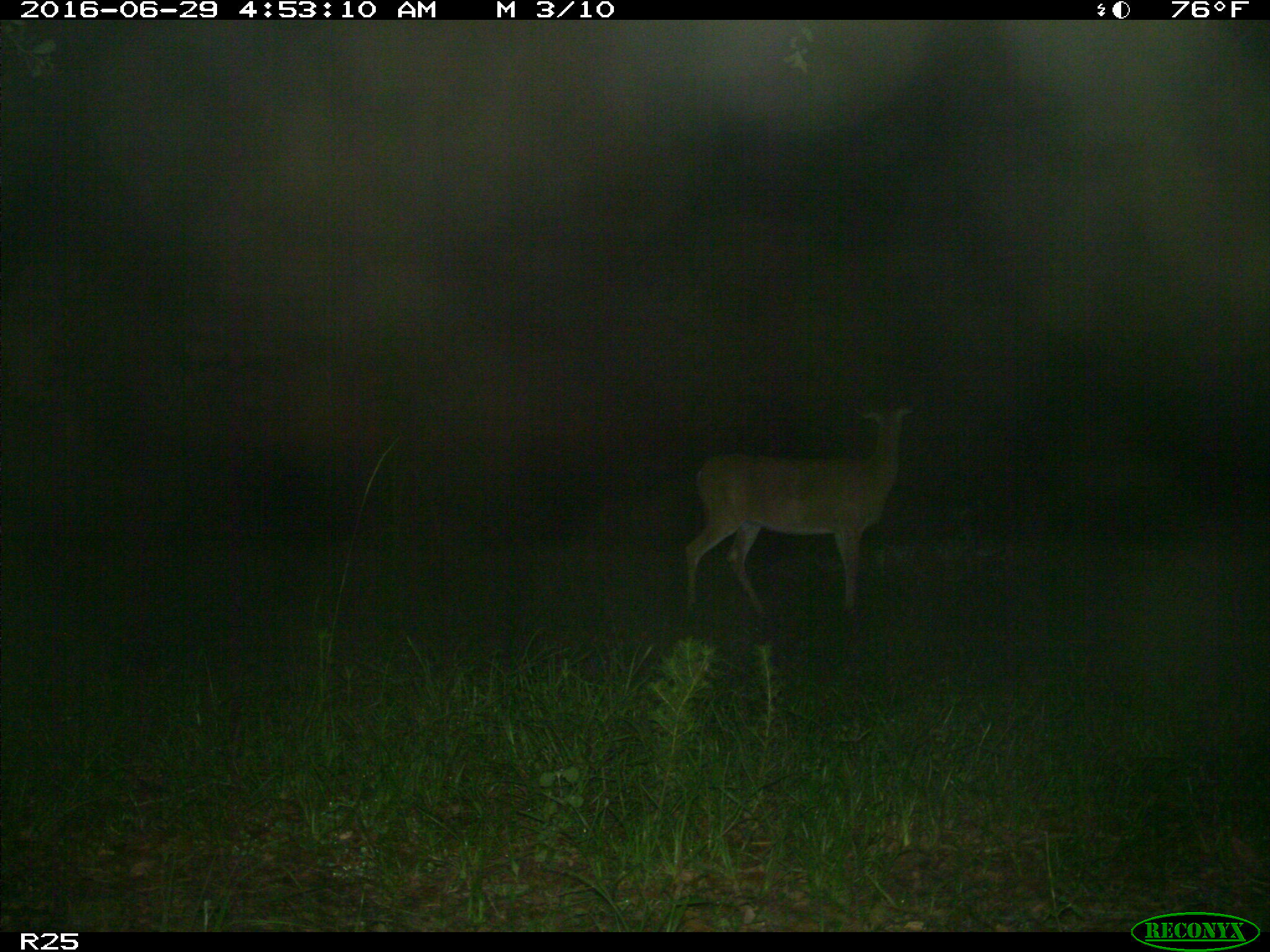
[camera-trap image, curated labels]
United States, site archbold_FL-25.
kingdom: Animalia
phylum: Chordata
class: Mammalia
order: Artiodactyla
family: Cervidae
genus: Odocoileus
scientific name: Odocoileus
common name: deer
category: unidentified deer